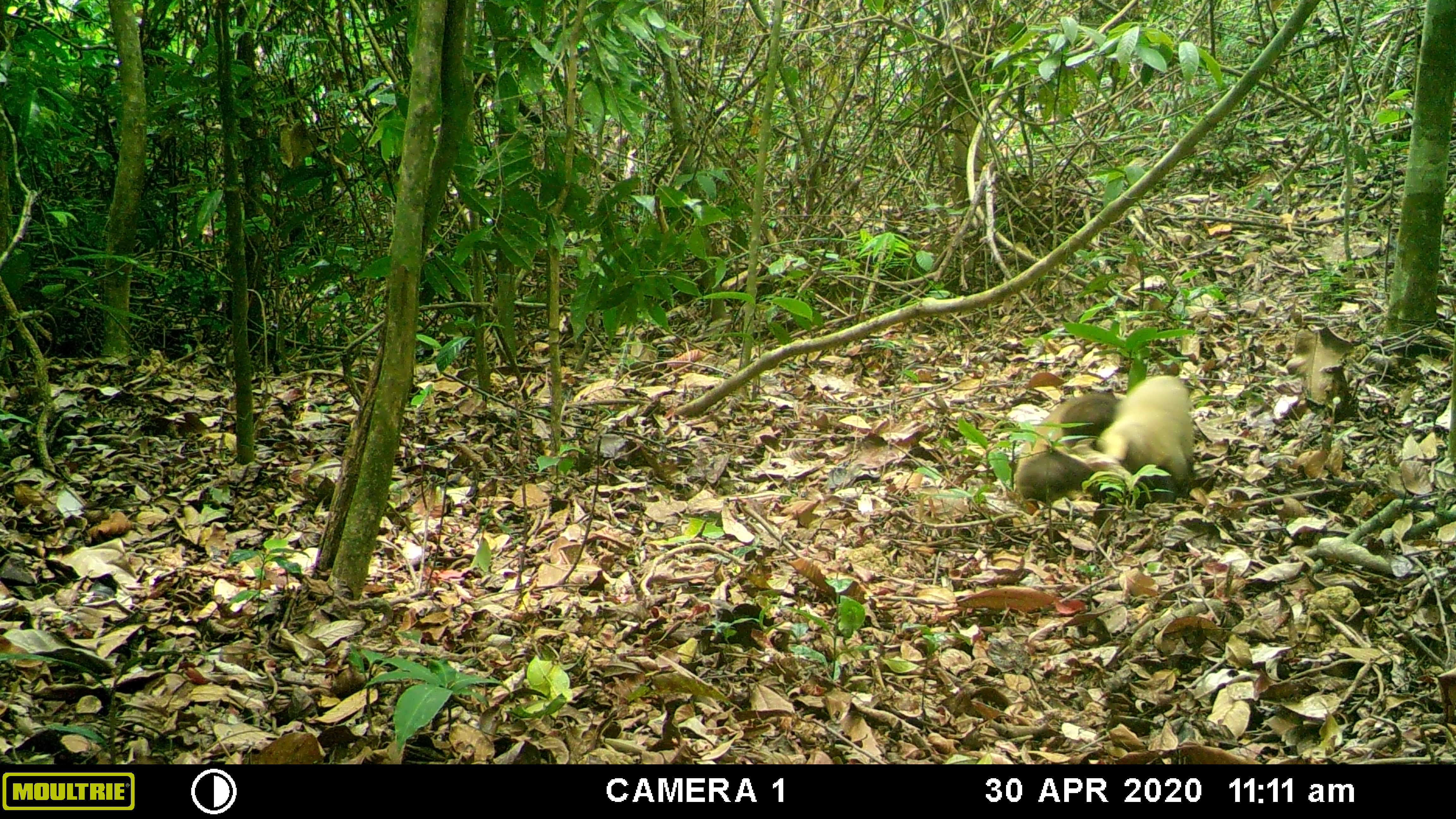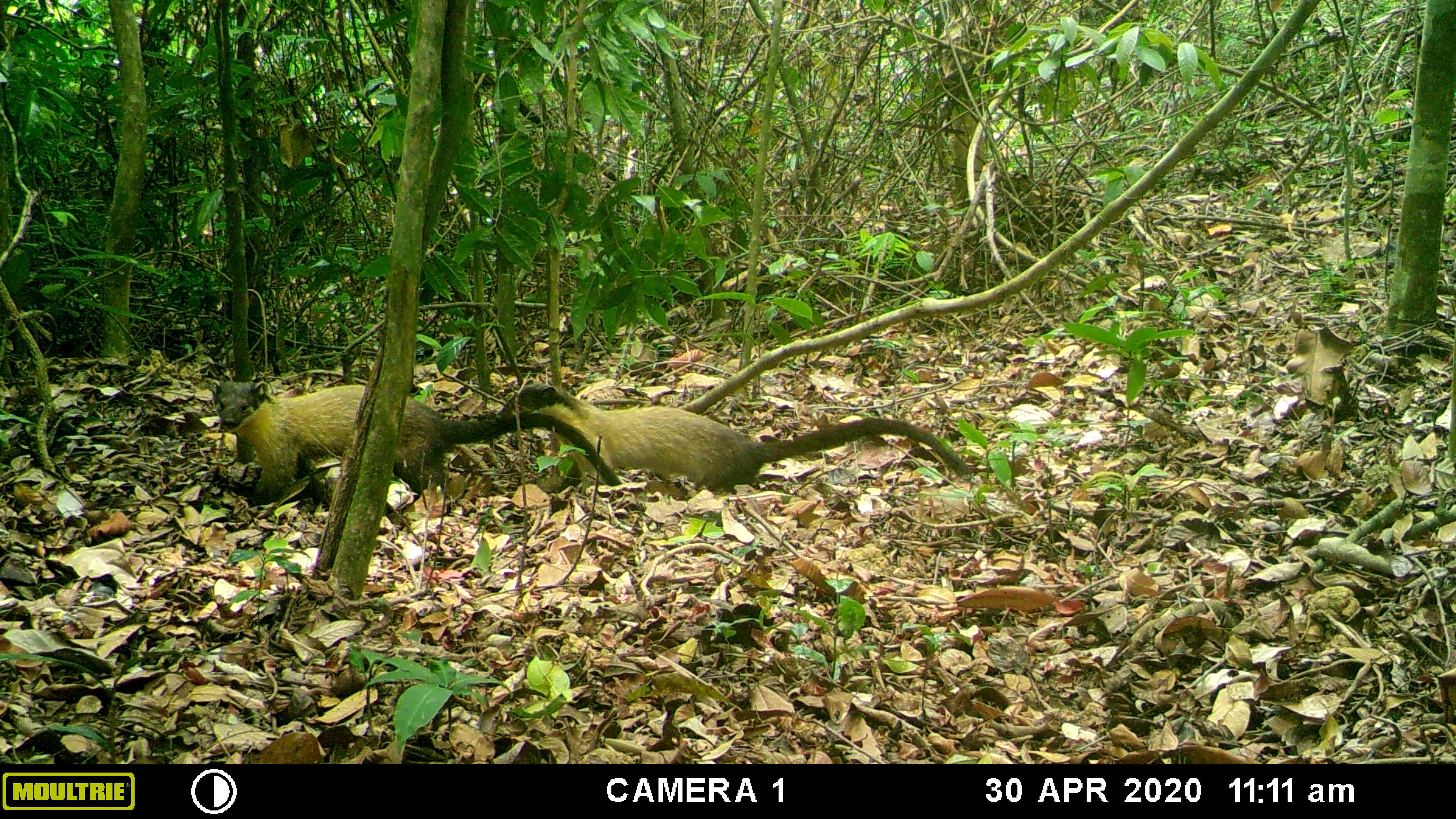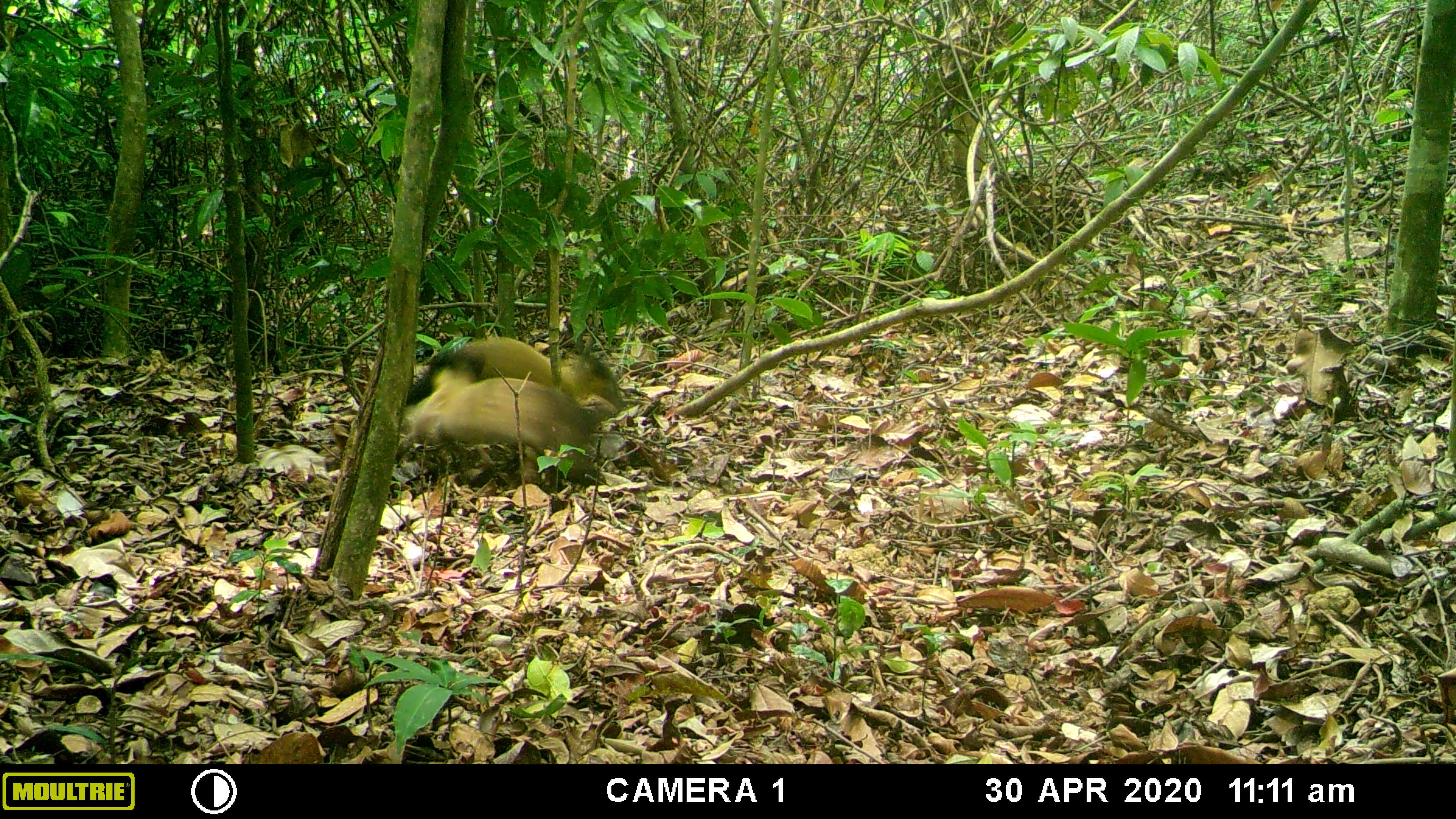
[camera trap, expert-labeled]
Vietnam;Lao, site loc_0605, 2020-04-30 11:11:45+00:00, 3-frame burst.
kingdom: Animalia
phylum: Chordata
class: Mammalia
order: Carnivora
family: Mustelidae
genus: Martes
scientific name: Martes flavigula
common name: yellow-throated marten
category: yellow throated marten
Yellow throated marten (yellow-throated marten) (Martes flavigula). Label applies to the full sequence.